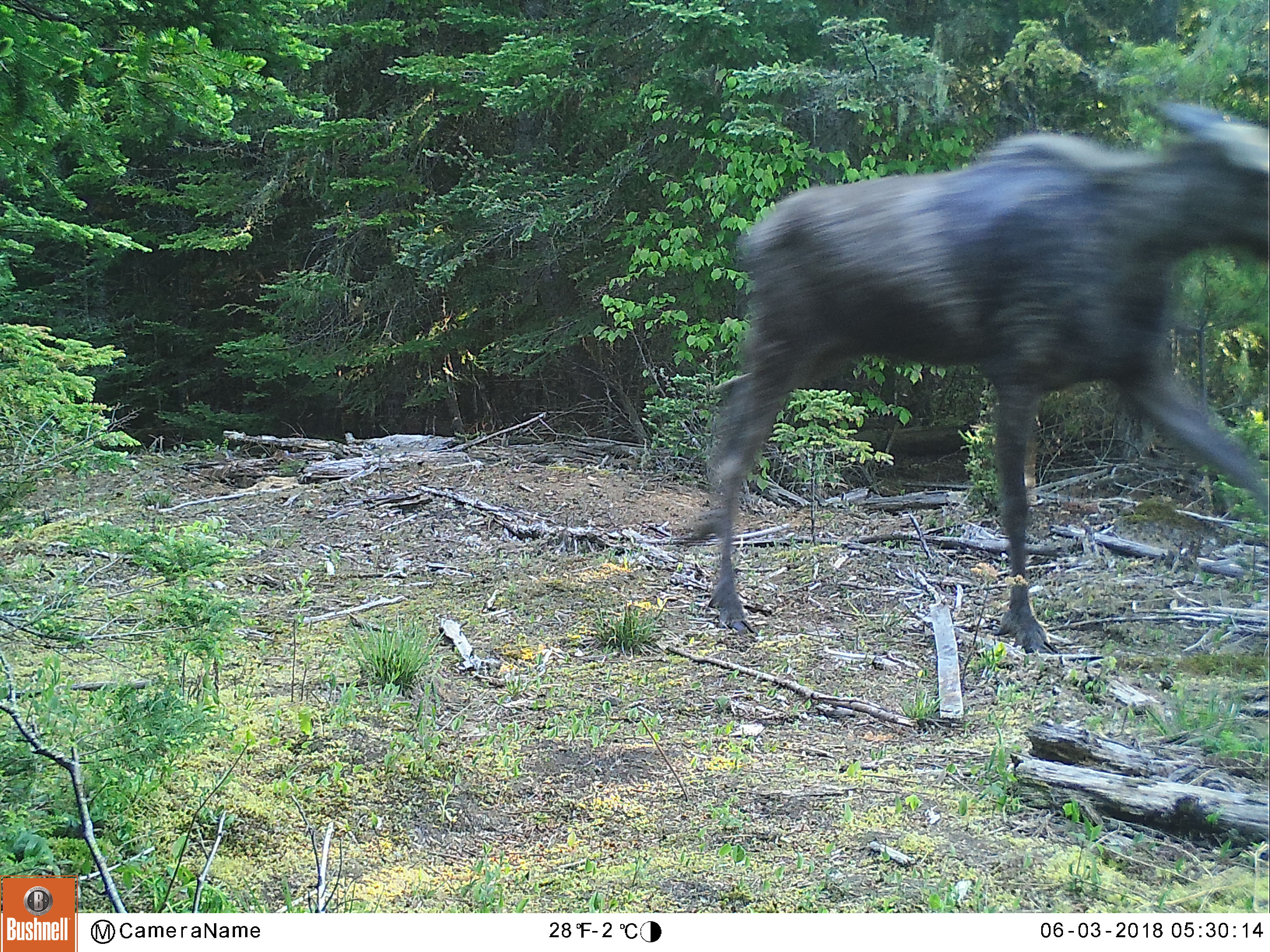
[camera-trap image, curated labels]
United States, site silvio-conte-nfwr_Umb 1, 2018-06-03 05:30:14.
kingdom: Animalia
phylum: Chordata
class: Mammalia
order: Artiodactyla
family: Cervidae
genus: Alces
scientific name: Alces alces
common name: moose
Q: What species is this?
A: Moose (Alces alces).